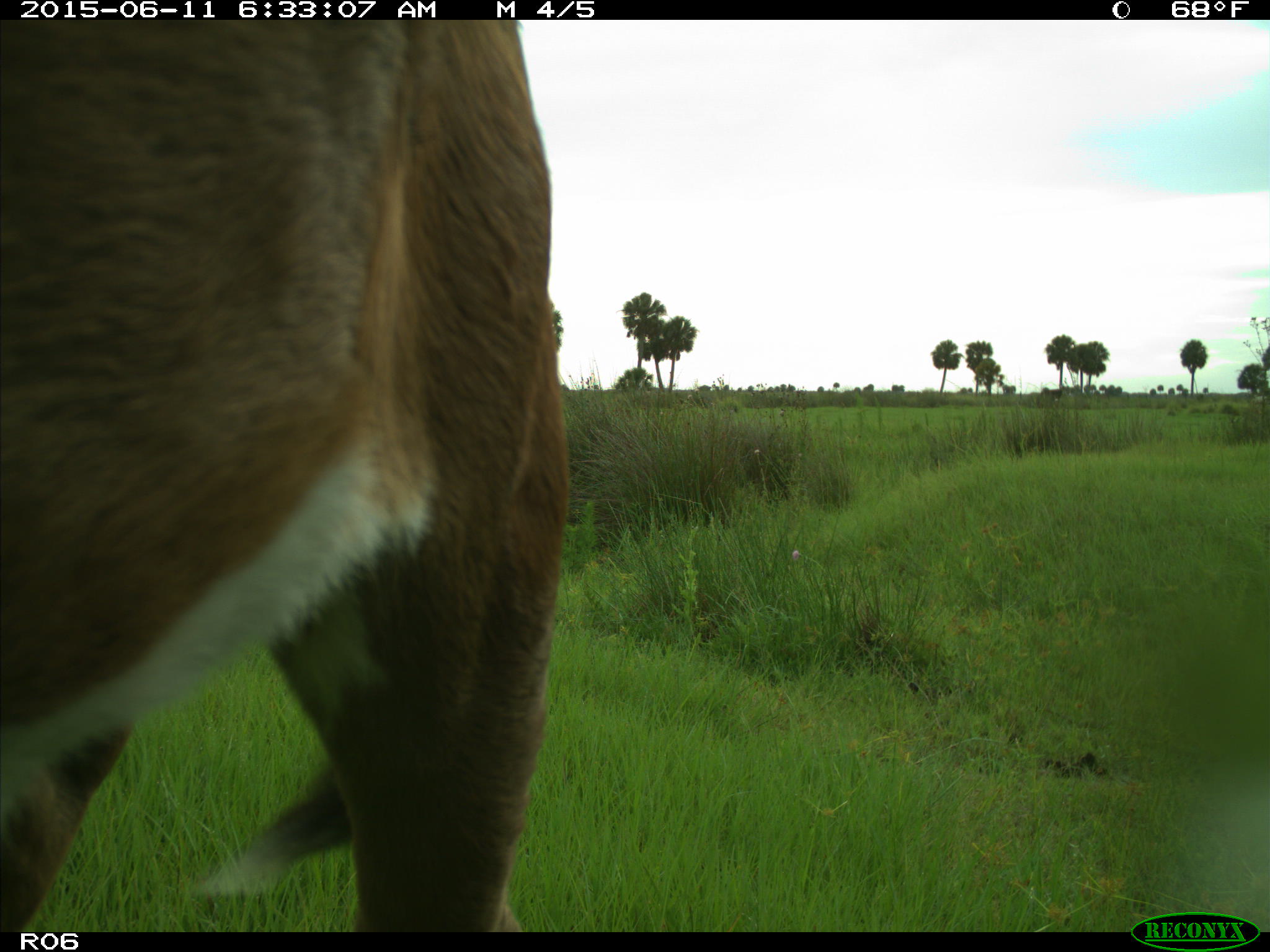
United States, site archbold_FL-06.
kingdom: Animalia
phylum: Chordata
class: Mammalia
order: Artiodactyla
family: Bovidae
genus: Bos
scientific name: Bos taurus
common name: domestic cow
Bos taurus (domestic cow).